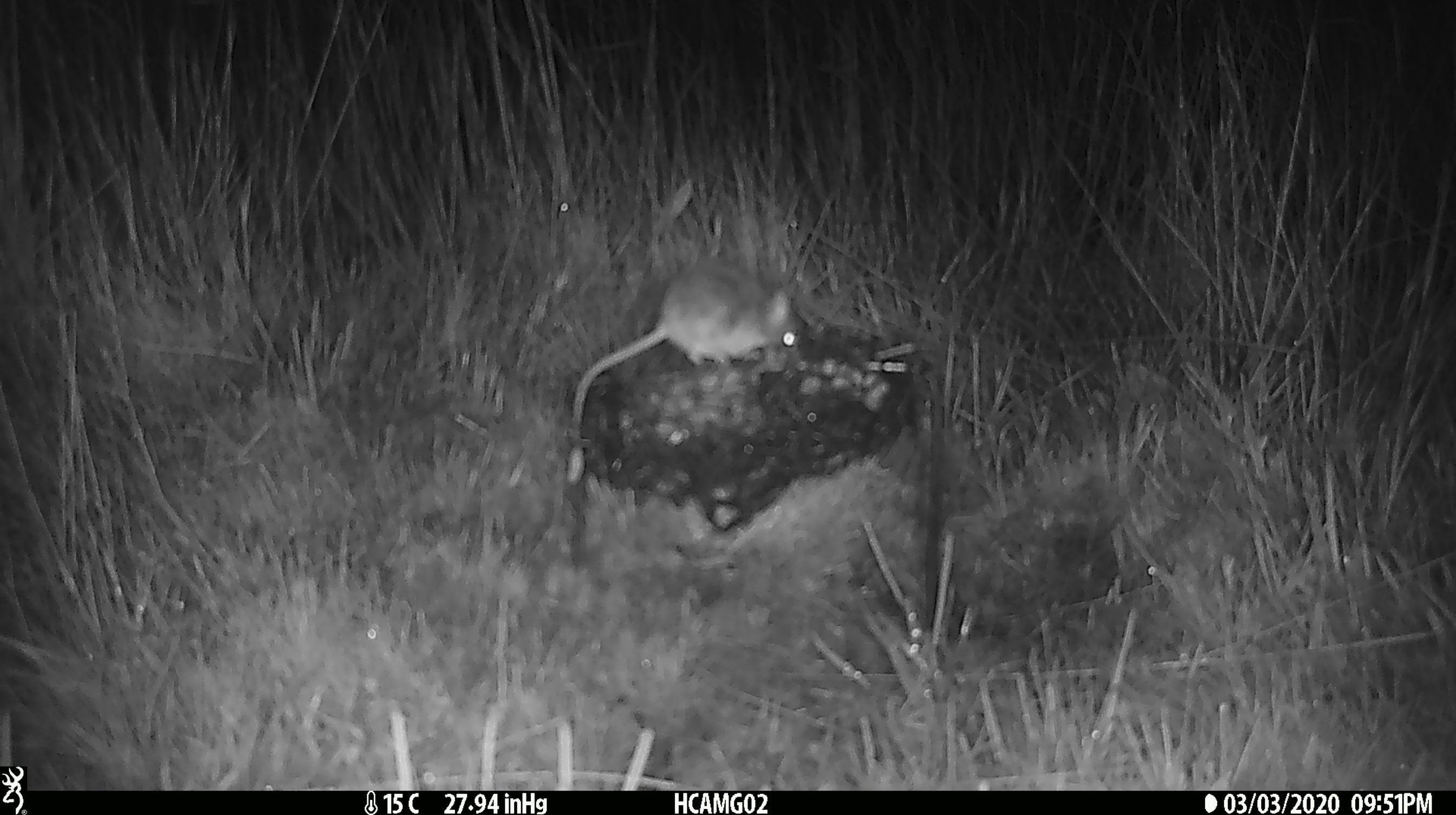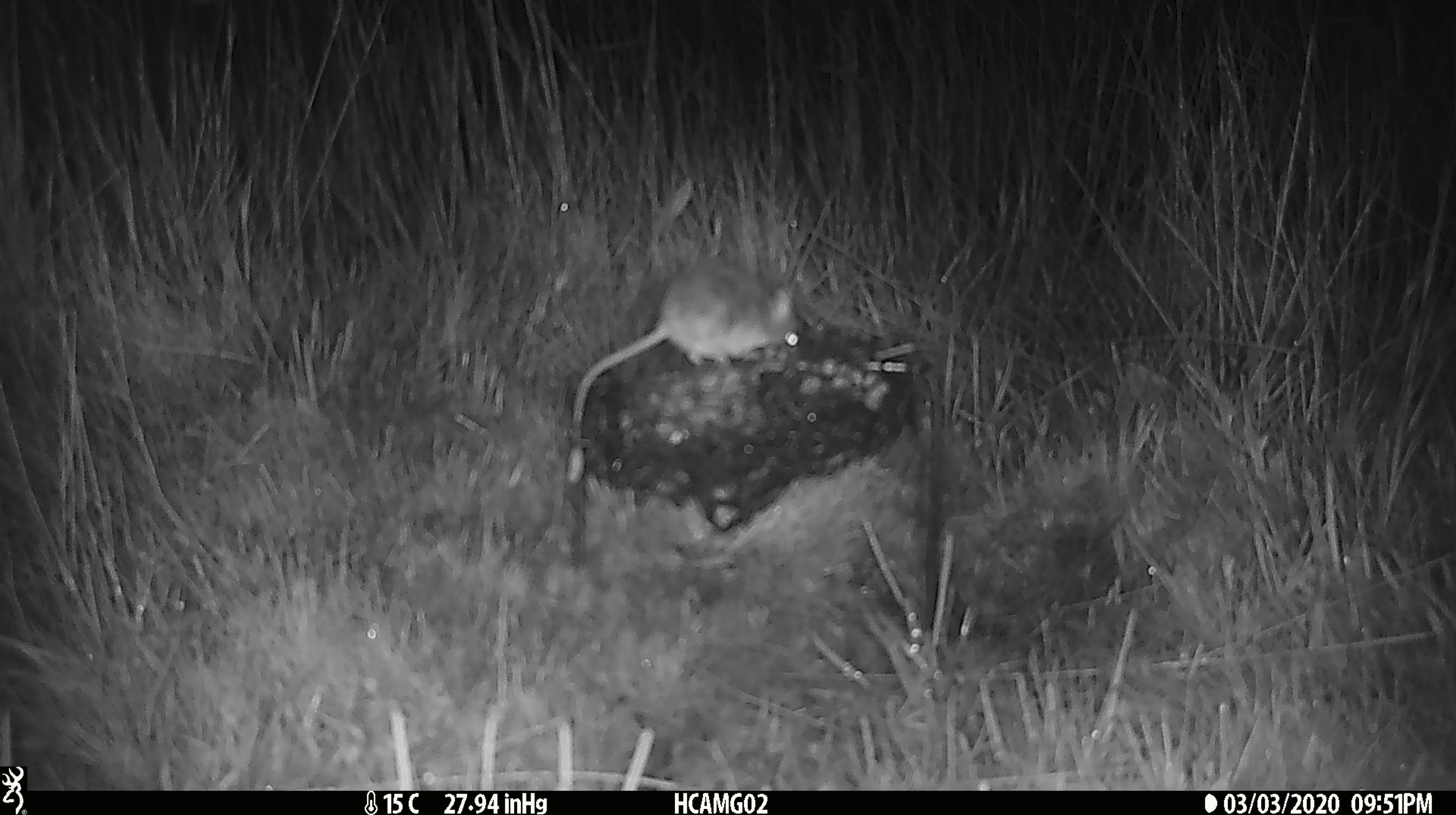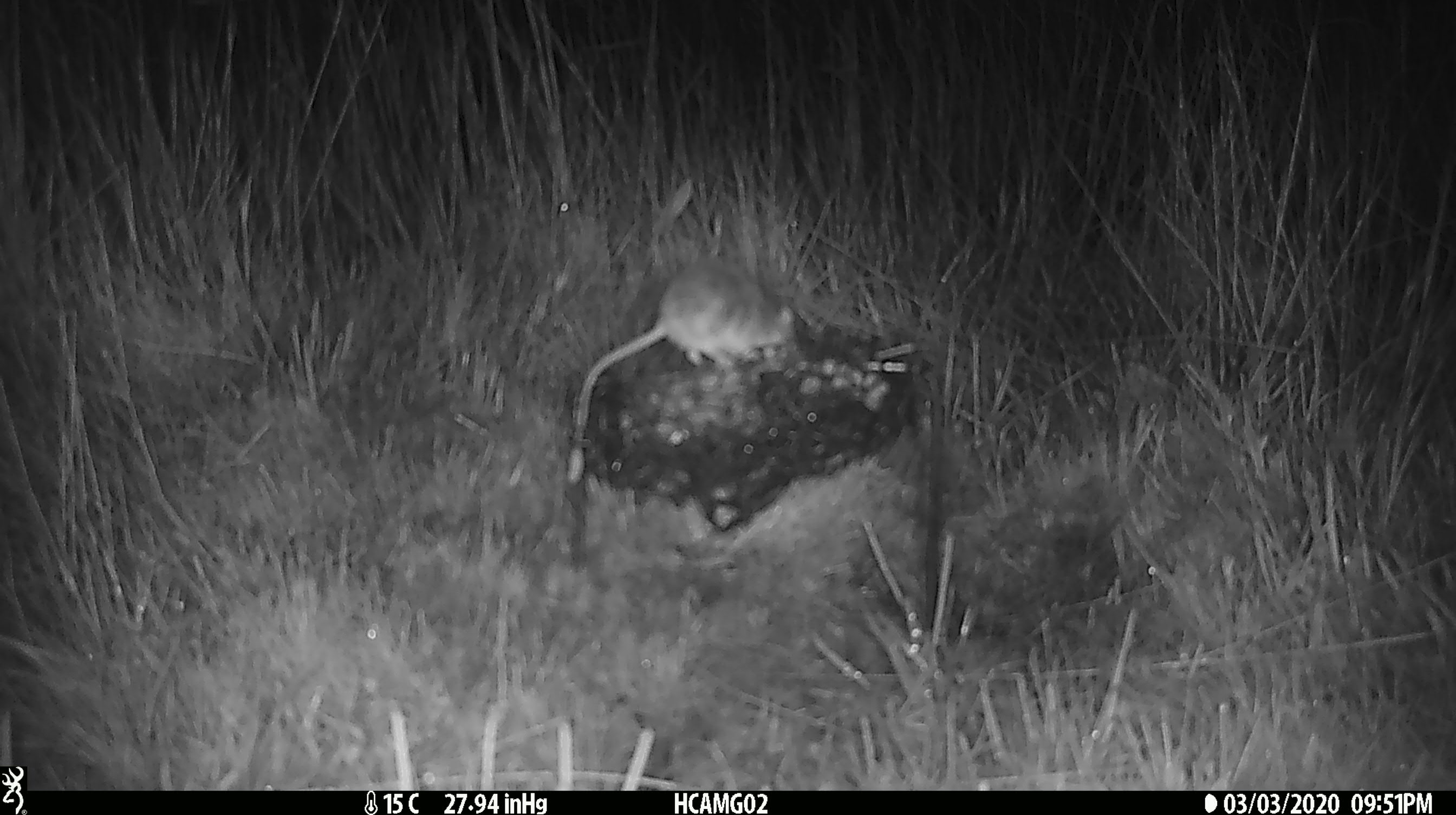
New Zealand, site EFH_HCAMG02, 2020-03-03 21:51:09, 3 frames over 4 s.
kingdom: Animalia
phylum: Chordata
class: Mammalia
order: Rodentia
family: Muridae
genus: Mus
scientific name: Mus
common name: mouse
Mouse (Mus).